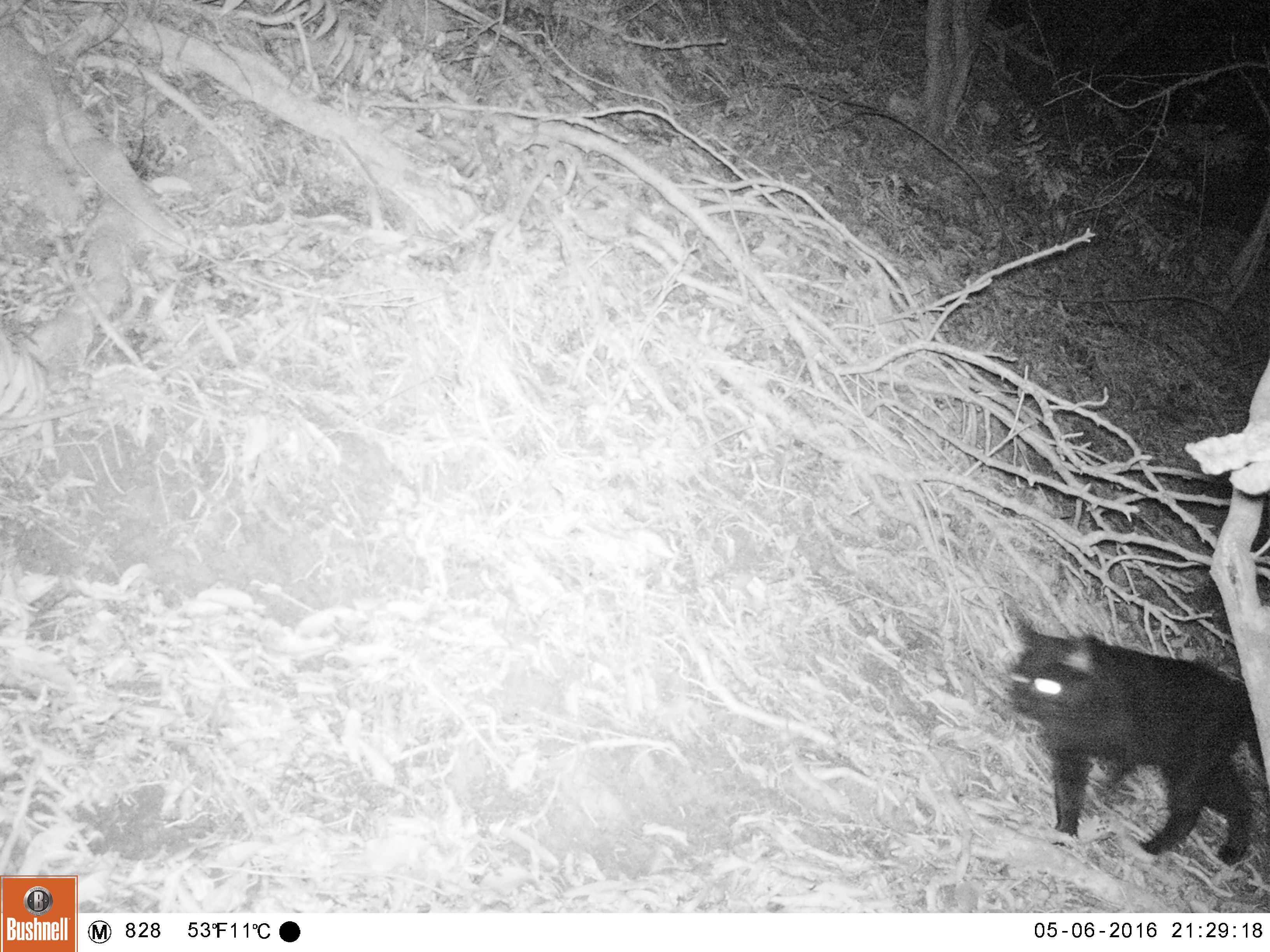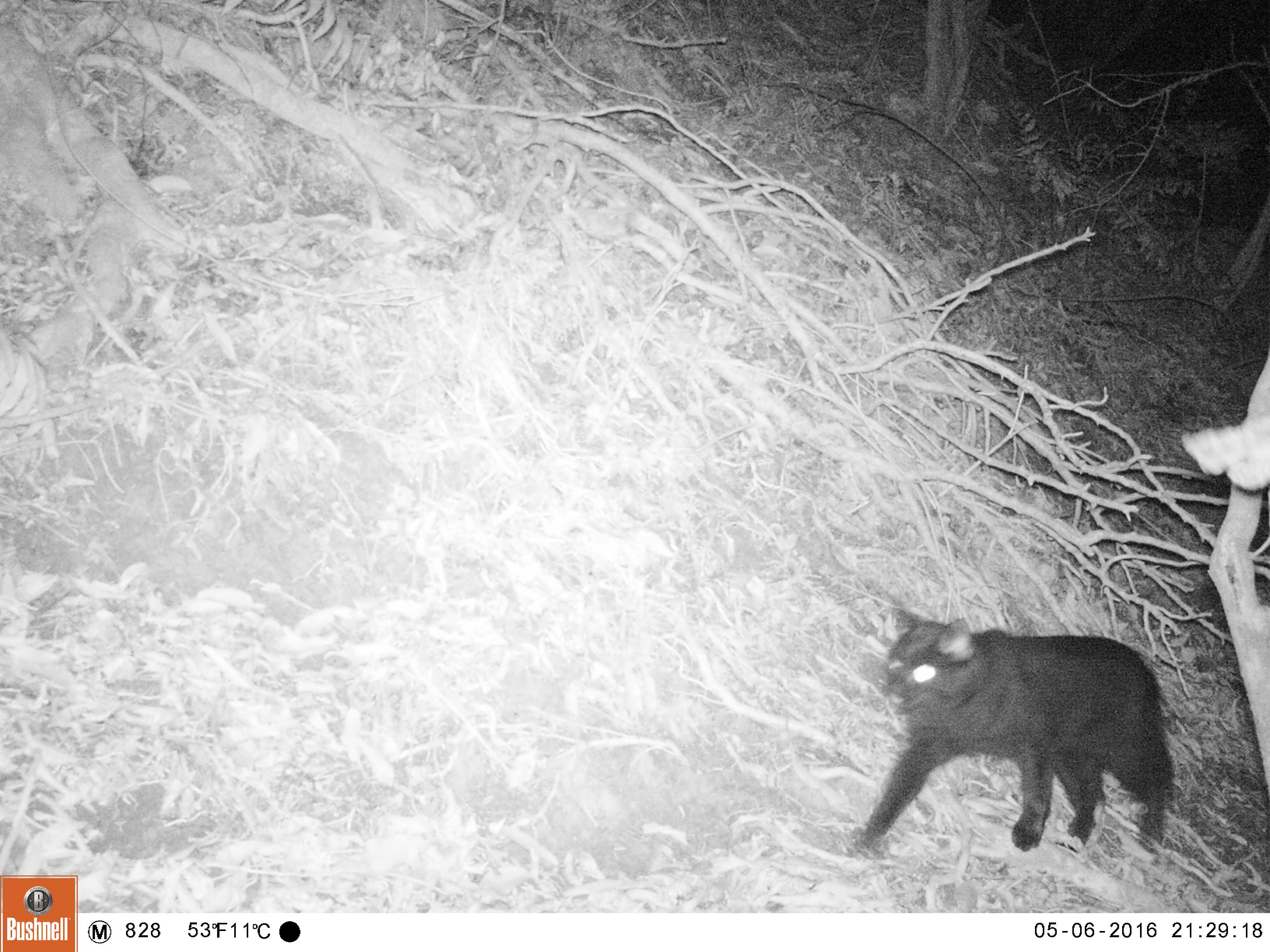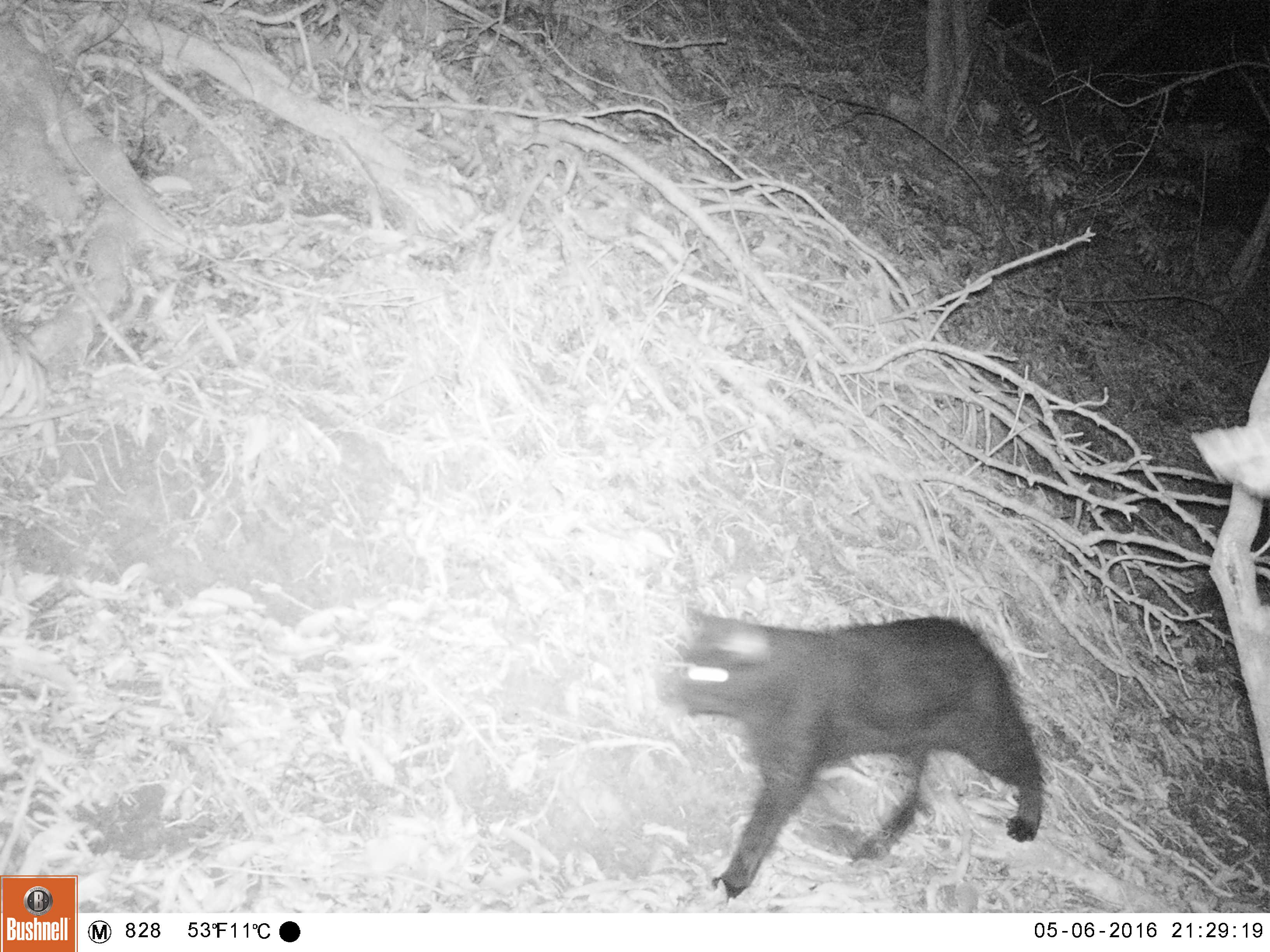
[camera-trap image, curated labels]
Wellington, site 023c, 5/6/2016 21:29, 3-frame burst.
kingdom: Animalia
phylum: Chordata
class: Mammalia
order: Carnivora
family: Felidae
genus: Felis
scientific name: Felis catus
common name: cat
Cat (Felis catus).